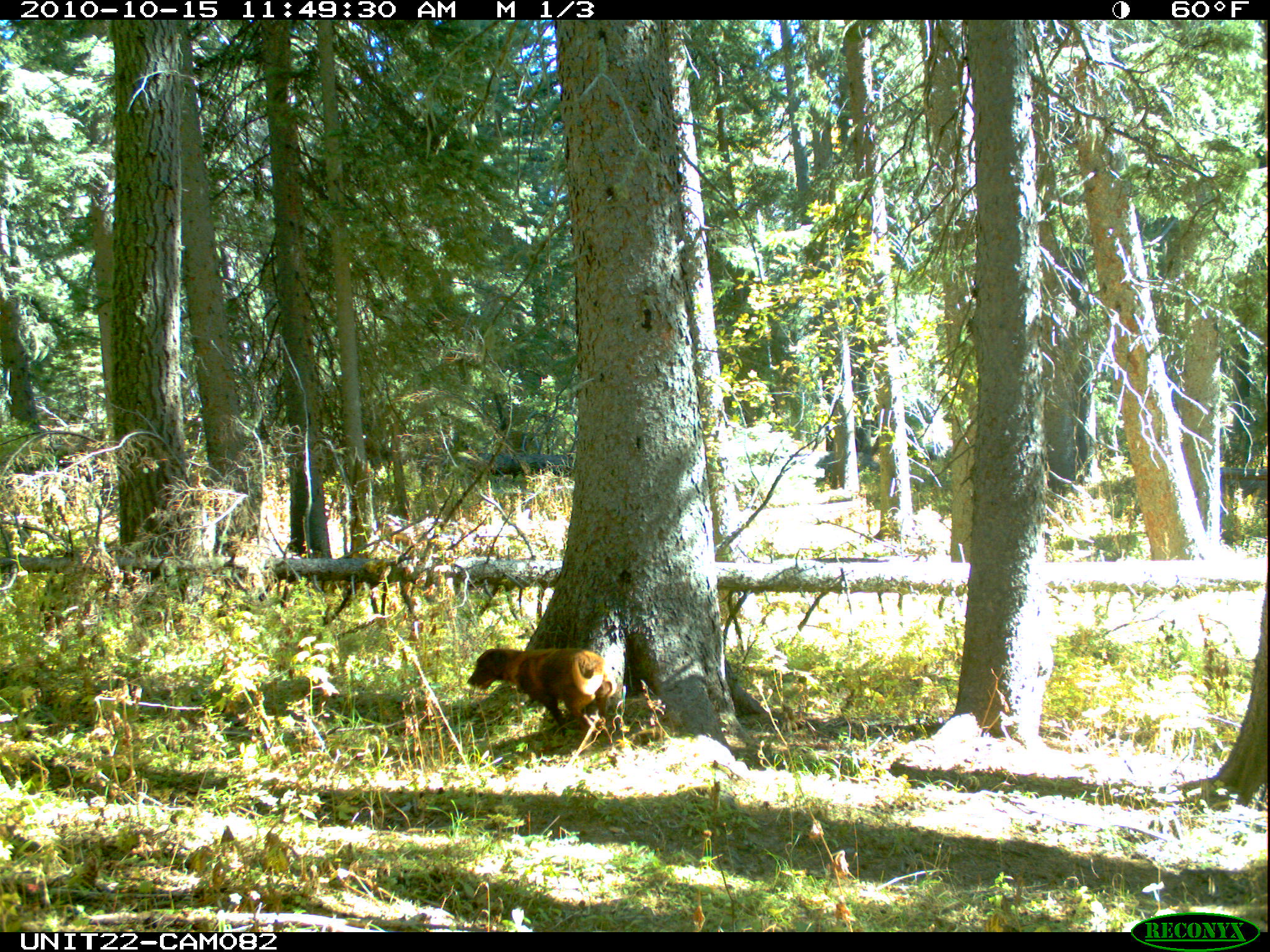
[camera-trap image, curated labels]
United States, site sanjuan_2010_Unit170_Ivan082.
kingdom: Animalia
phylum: Chordata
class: Mammalia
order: Carnivora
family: Canidae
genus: Canis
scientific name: Canis familiaris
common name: domestic dog